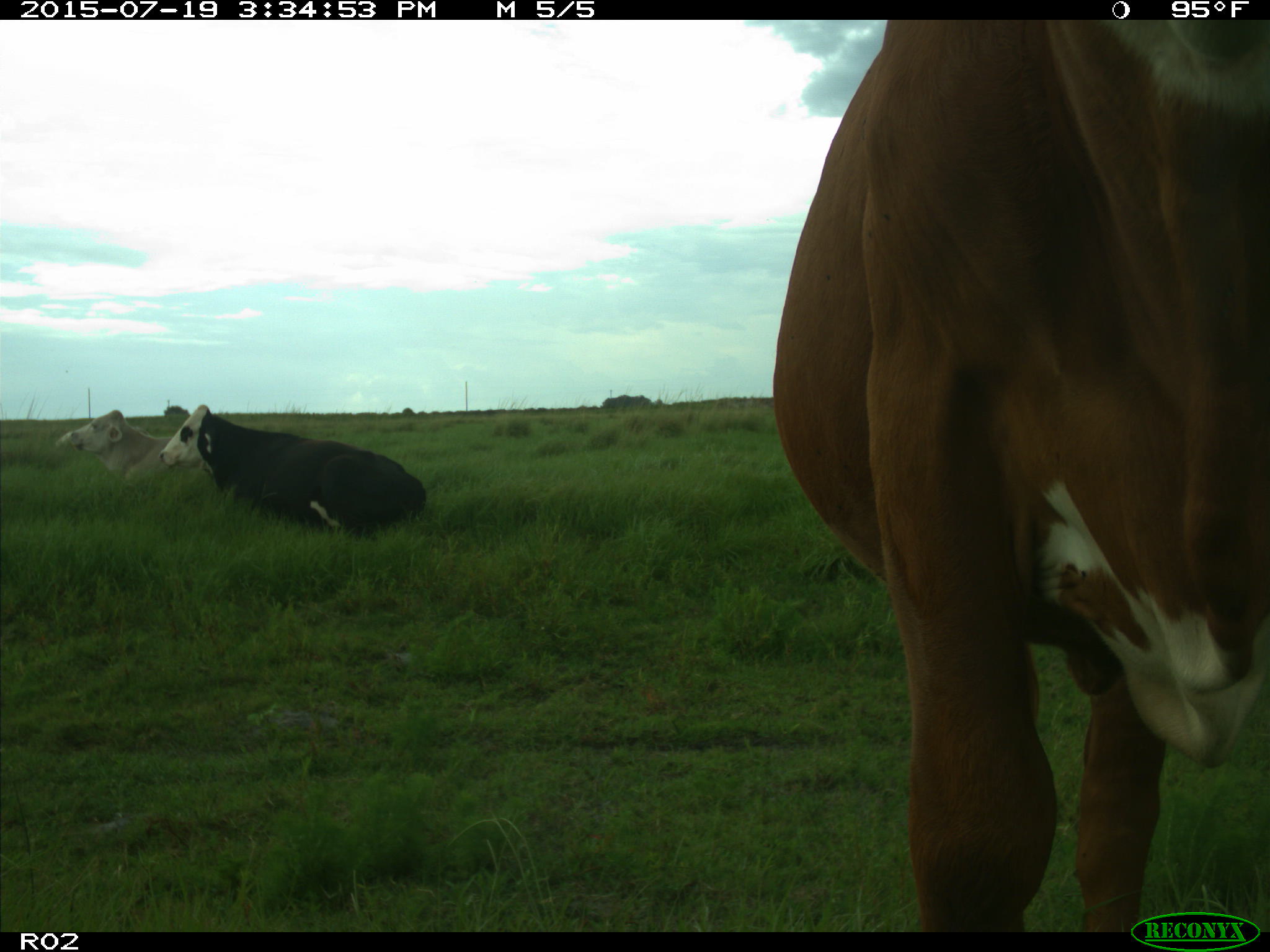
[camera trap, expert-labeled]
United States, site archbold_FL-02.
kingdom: Animalia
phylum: Chordata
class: Mammalia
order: Artiodactyla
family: Bovidae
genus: Bos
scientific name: Bos taurus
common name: domestic cow